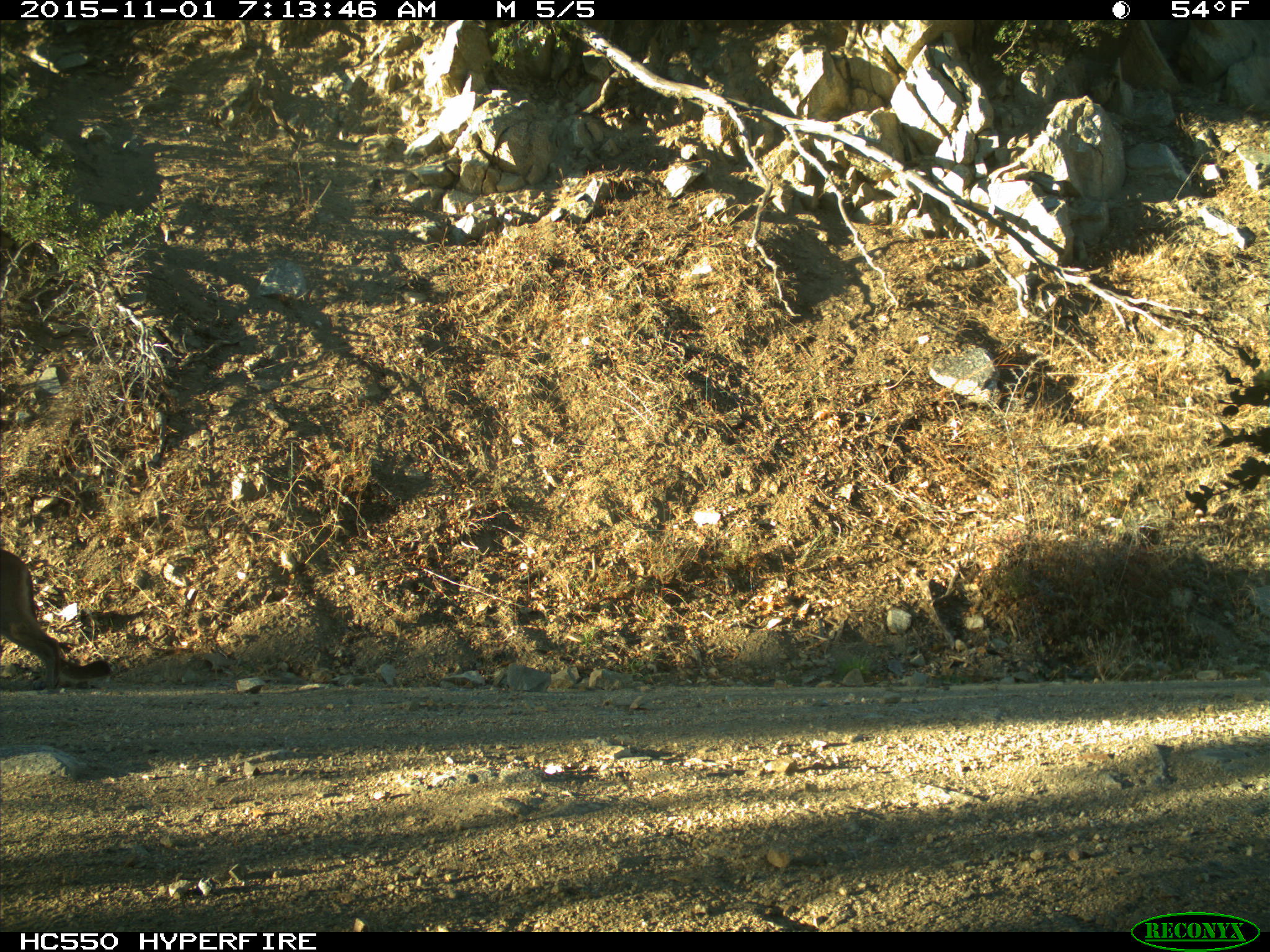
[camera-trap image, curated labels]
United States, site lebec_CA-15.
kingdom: Animalia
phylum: Chordata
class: Mammalia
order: Carnivora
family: Felidae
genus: Puma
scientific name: Puma concolor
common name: mountain lion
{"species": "Puma concolor (mountain lion)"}